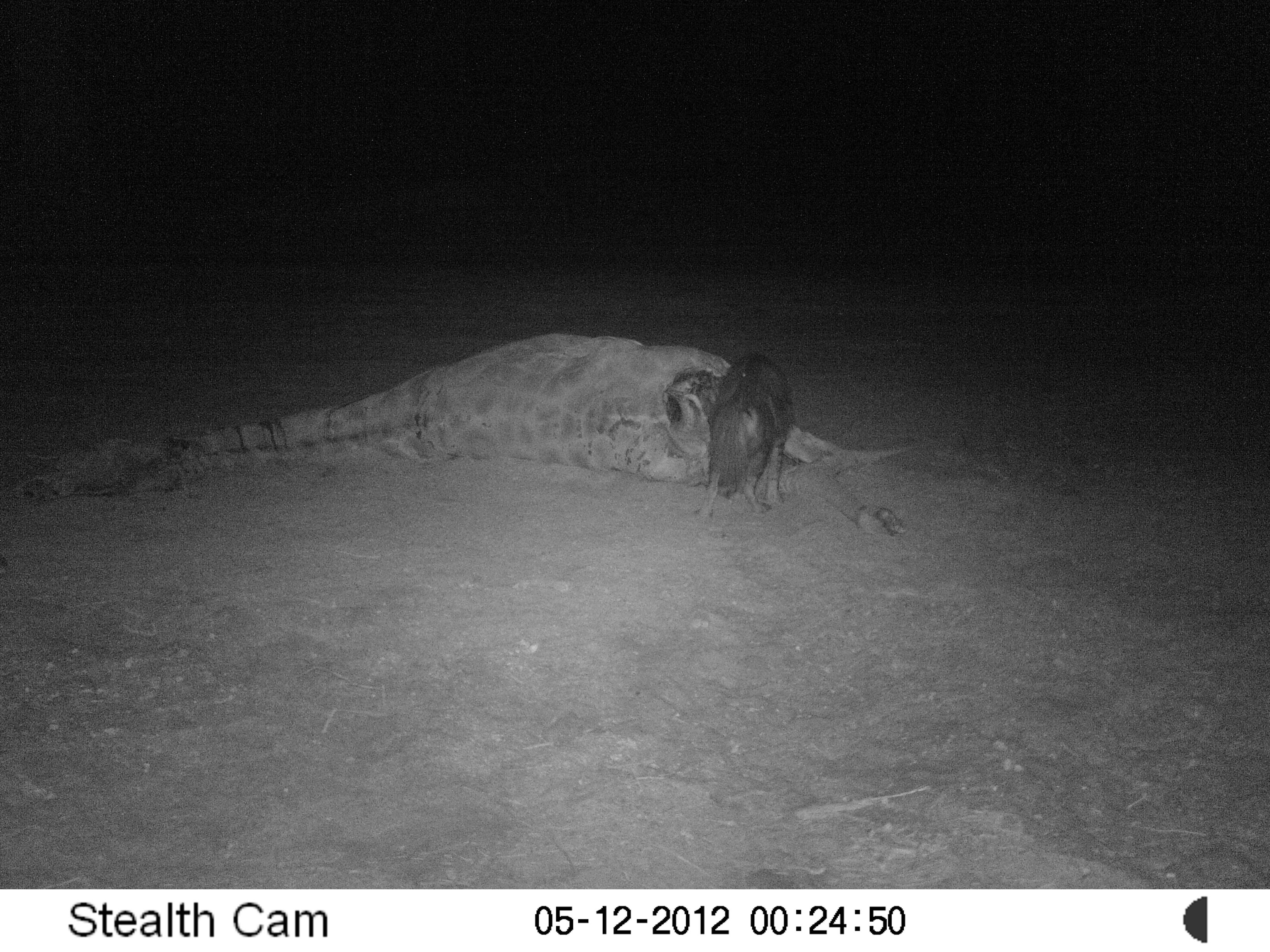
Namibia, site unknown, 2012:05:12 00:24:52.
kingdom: Animalia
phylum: Chordata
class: Mammalia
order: Carnivora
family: Hyaenidae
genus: Parahyaena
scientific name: Parahyaena brunnea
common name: brown hyena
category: hyaena brunnea